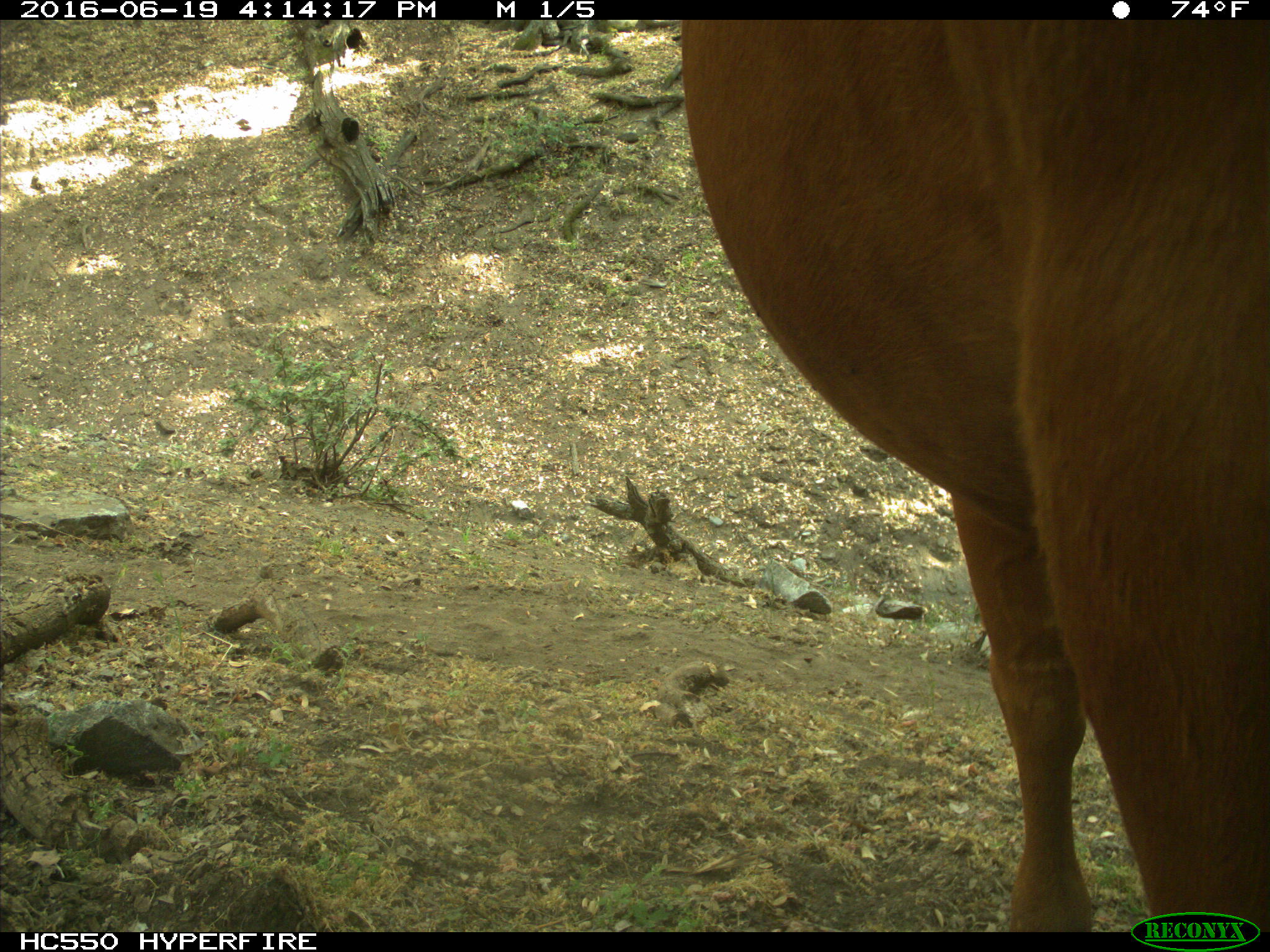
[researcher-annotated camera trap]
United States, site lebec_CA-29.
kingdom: Animalia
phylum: Chordata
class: Mammalia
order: Artiodactyla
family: Bovidae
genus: Bos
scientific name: Bos taurus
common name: domestic cow